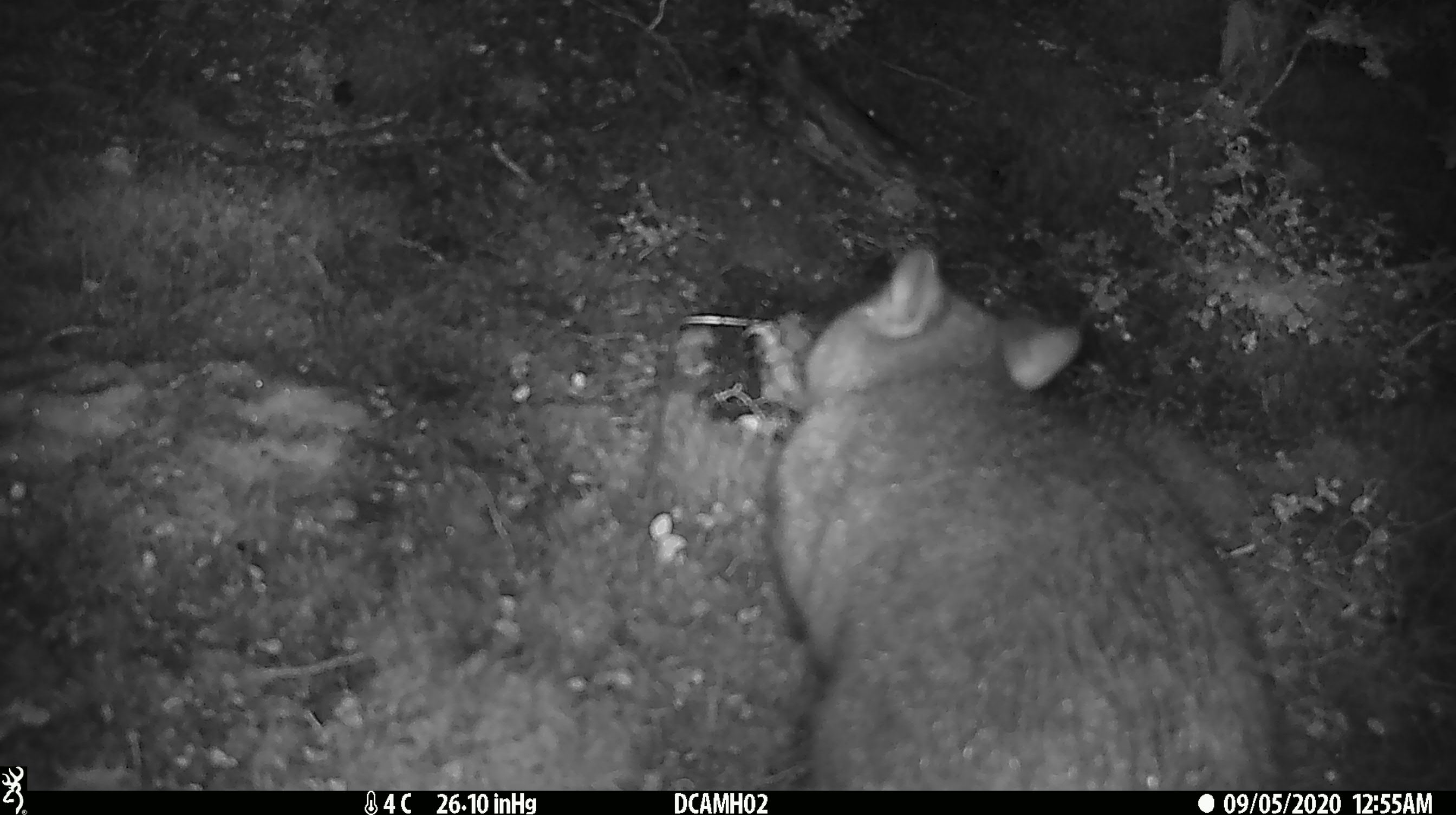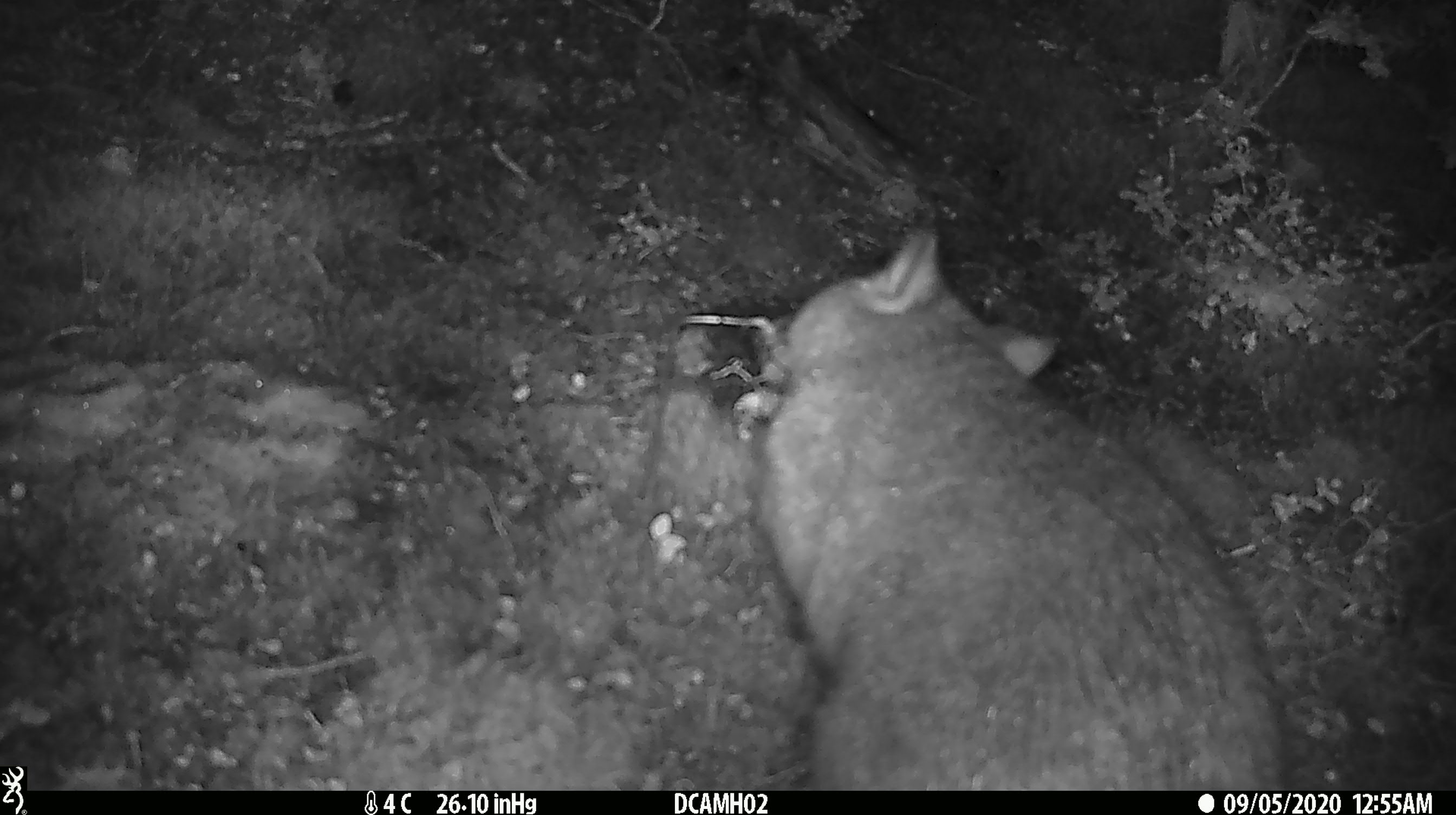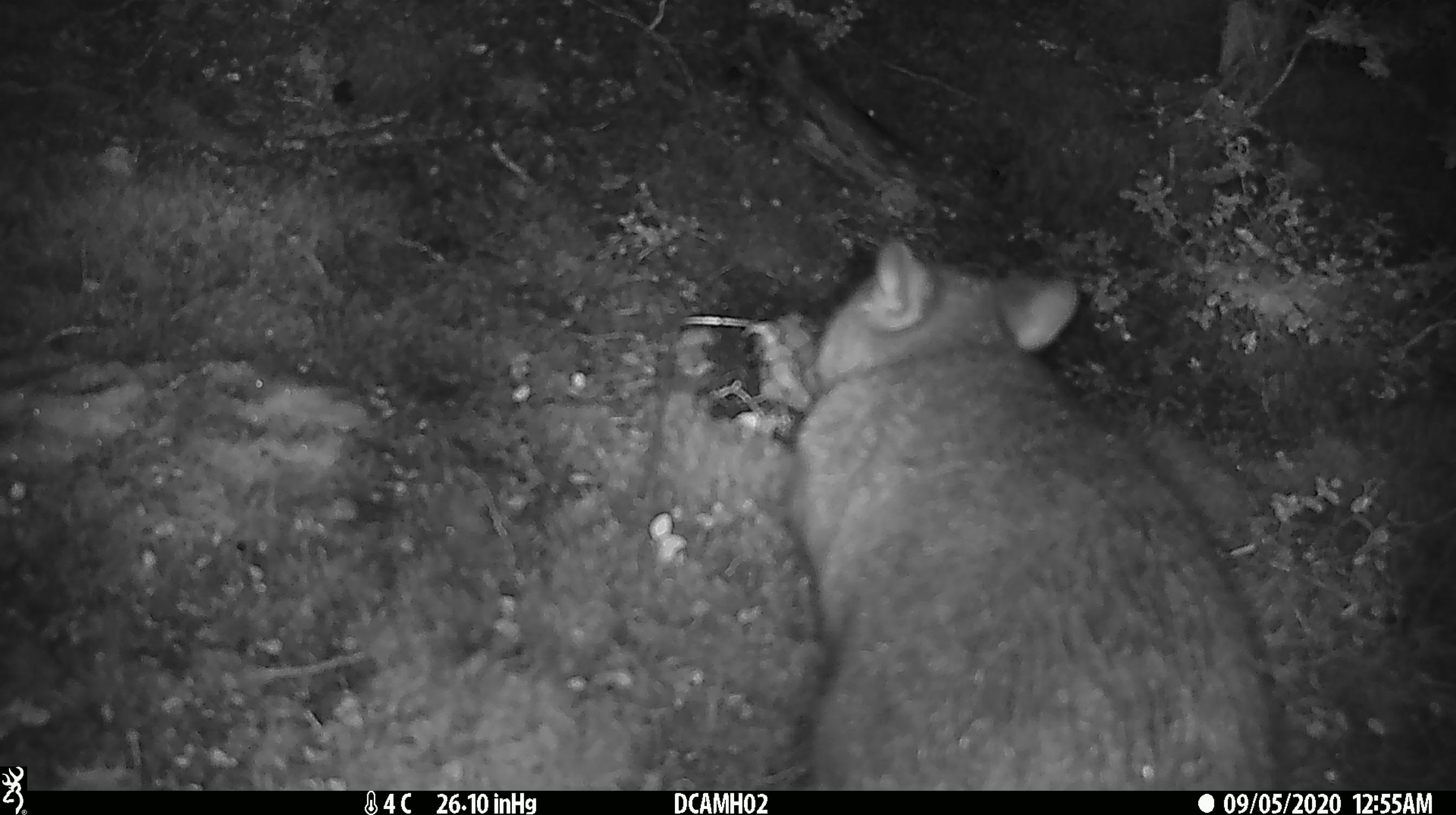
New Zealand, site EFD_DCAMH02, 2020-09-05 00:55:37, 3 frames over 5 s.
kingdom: Animalia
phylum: Chordata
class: Mammalia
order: Diprotodontia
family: Phalangeridae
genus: Trichosurus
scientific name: Trichosurus vulpecula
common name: common brushtail possum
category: possum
Possum (common brushtail possum) (Trichosurus vulpecula).